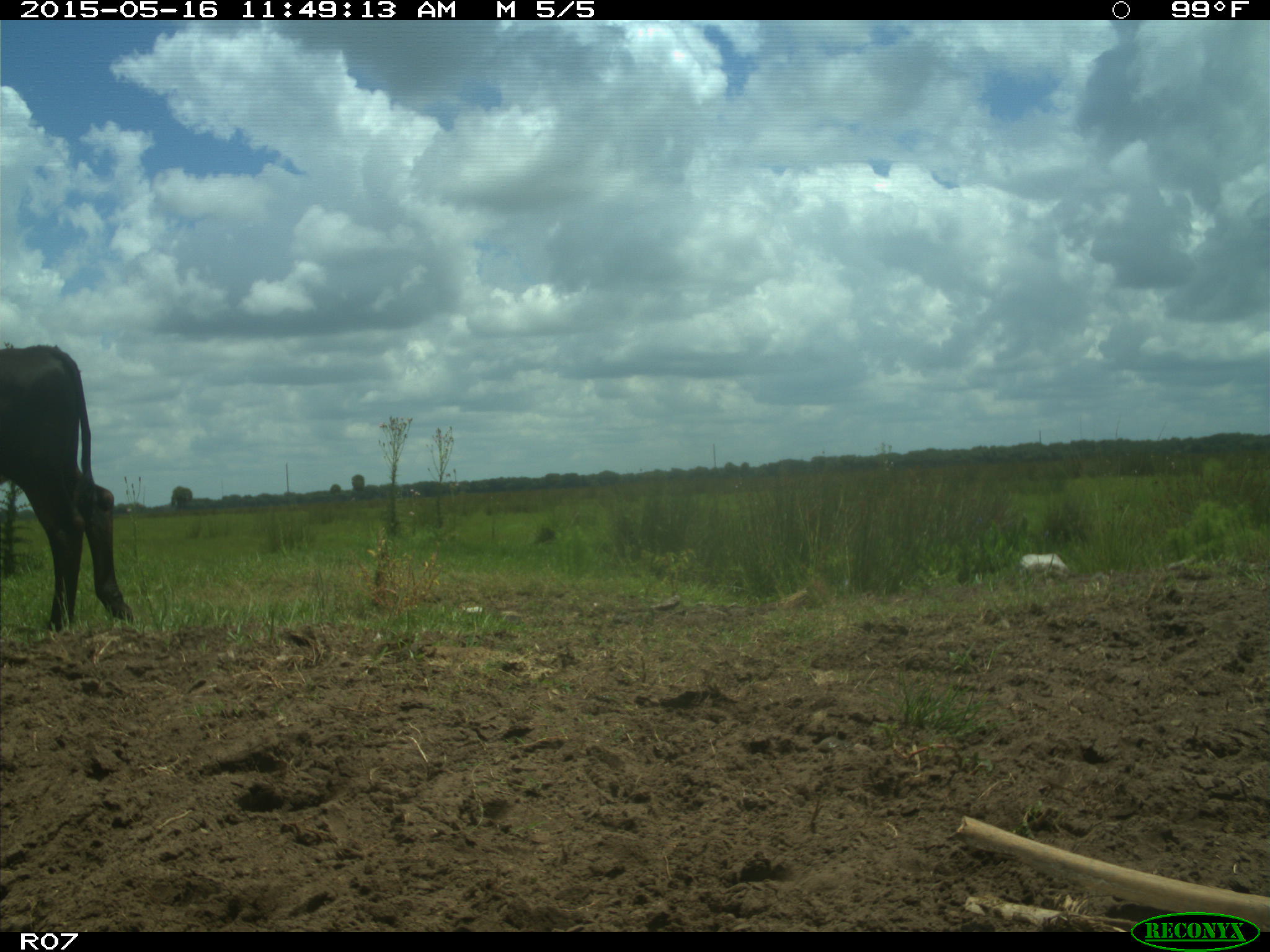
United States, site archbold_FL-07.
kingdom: Animalia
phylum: Chordata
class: Mammalia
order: Artiodactyla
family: Bovidae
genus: Bos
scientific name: Bos taurus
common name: domestic cow